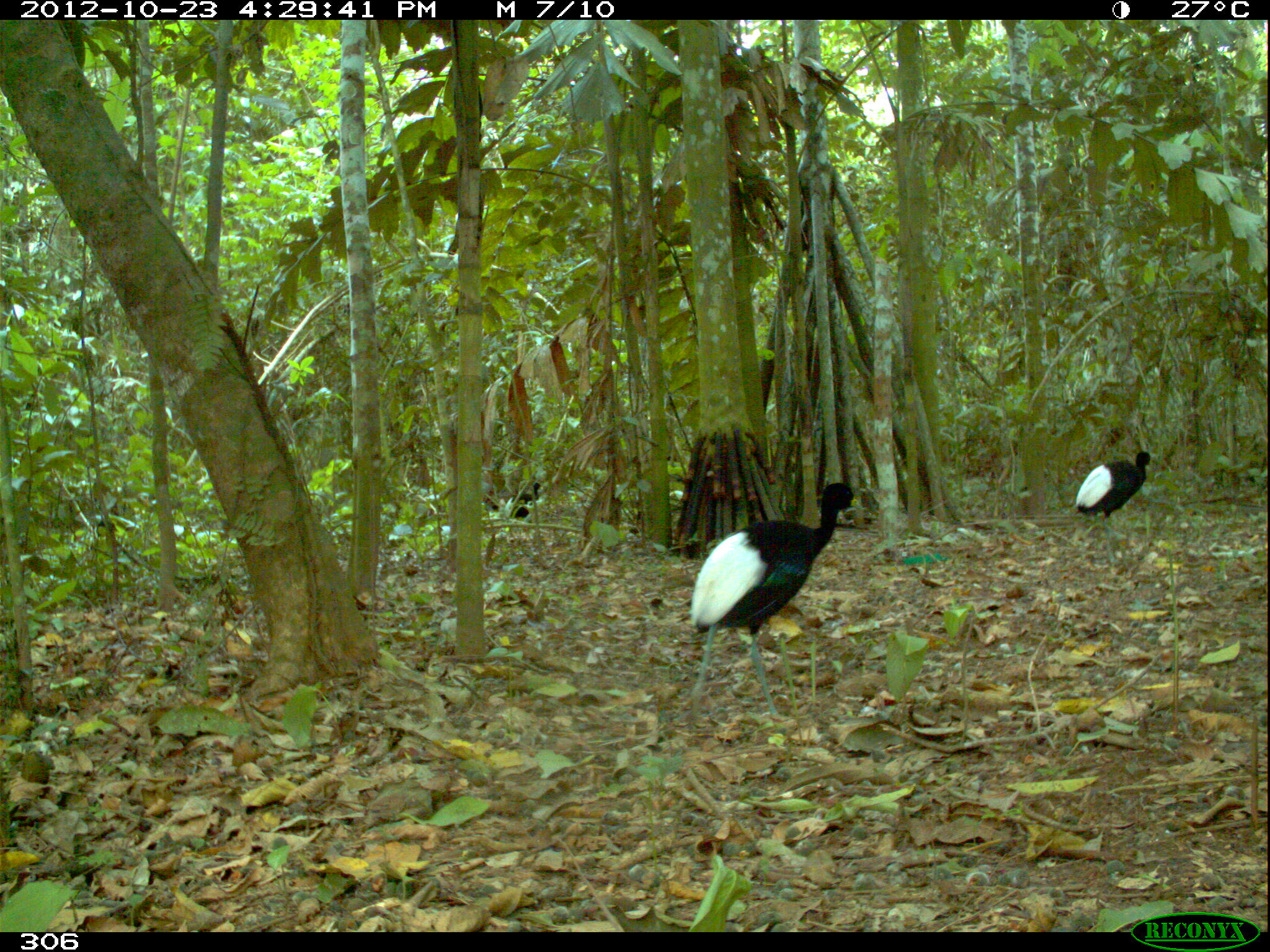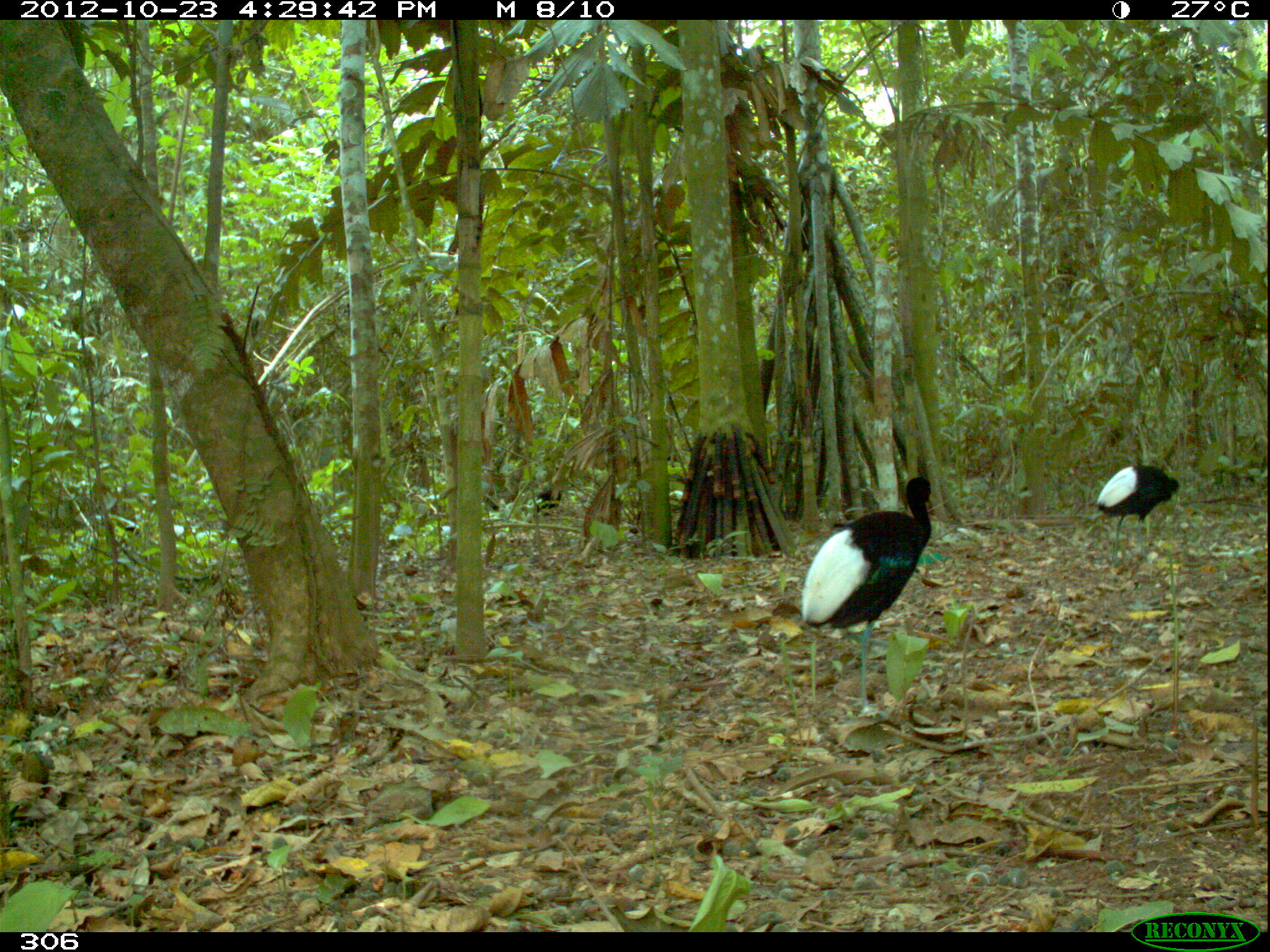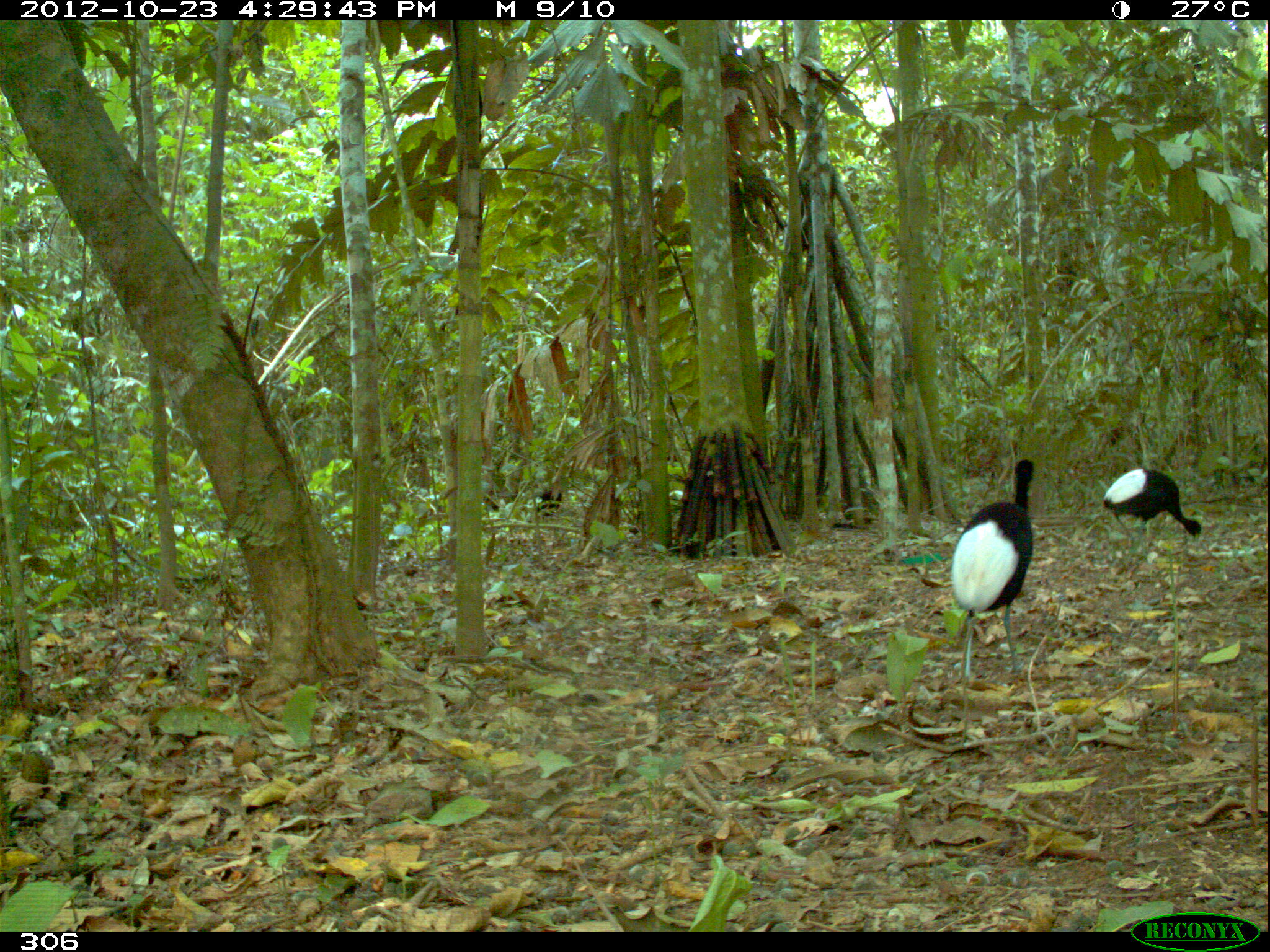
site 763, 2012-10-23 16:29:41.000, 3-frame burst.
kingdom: Animalia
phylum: Chordata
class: Aves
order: Gruiformes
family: Psophiidae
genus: Psophia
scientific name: Psophia leucoptera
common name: pale-winged trumpeter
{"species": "Psophia leucoptera (pale-winged trumpeter)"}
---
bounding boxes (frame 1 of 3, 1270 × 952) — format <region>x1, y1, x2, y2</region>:
psophia leucoptera: <region>673, 479, 864, 720</region>; <region>1076, 449, 1155, 566</region>; <region>486, 483, 544, 521</region>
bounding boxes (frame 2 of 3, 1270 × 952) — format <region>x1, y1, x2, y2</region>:
psophia leucoptera: <region>800, 475, 934, 710</region>; <region>1098, 465, 1179, 567</region>; <region>95, 515, 142, 537</region>; <region>532, 491, 561, 516</region>